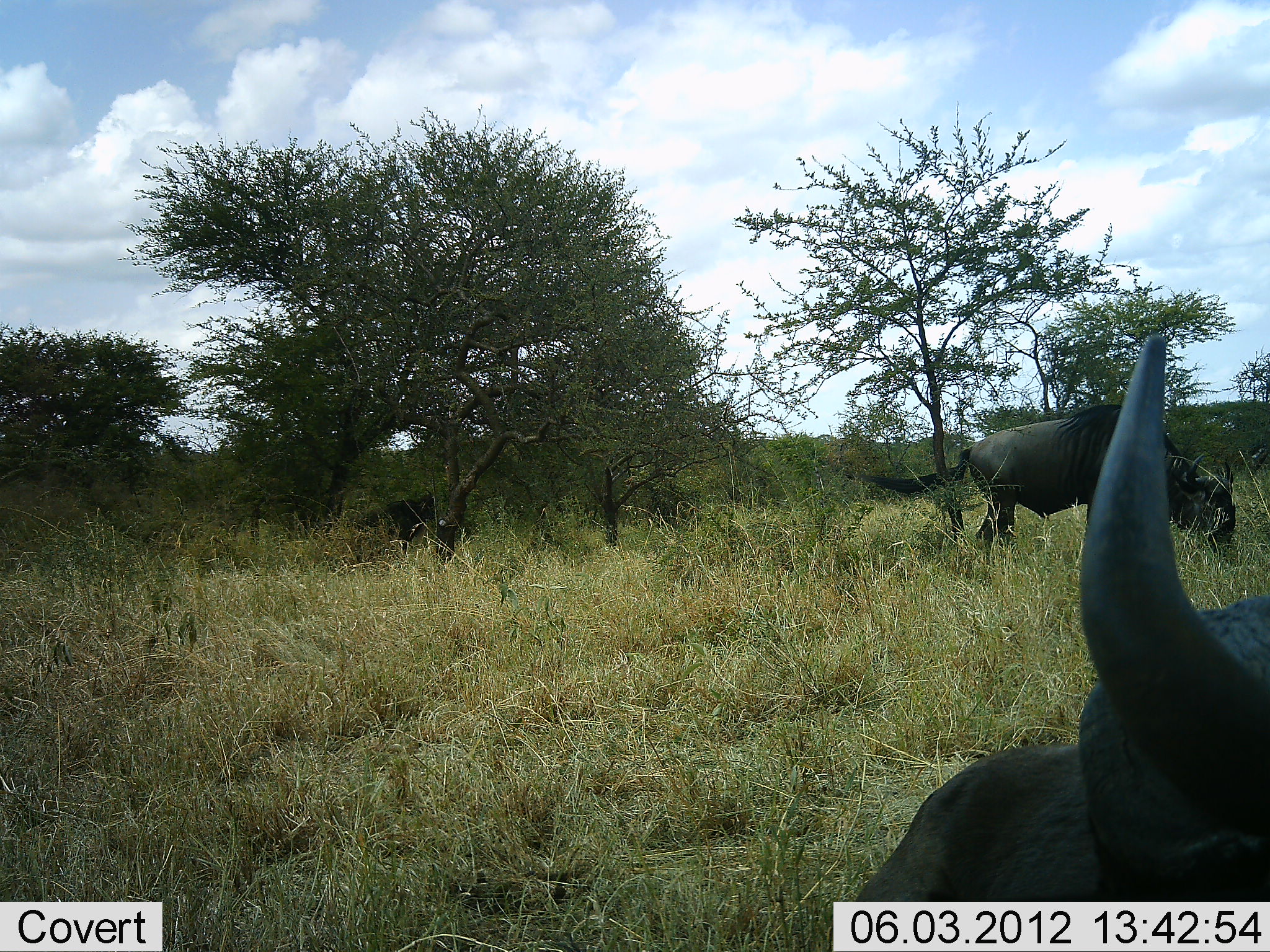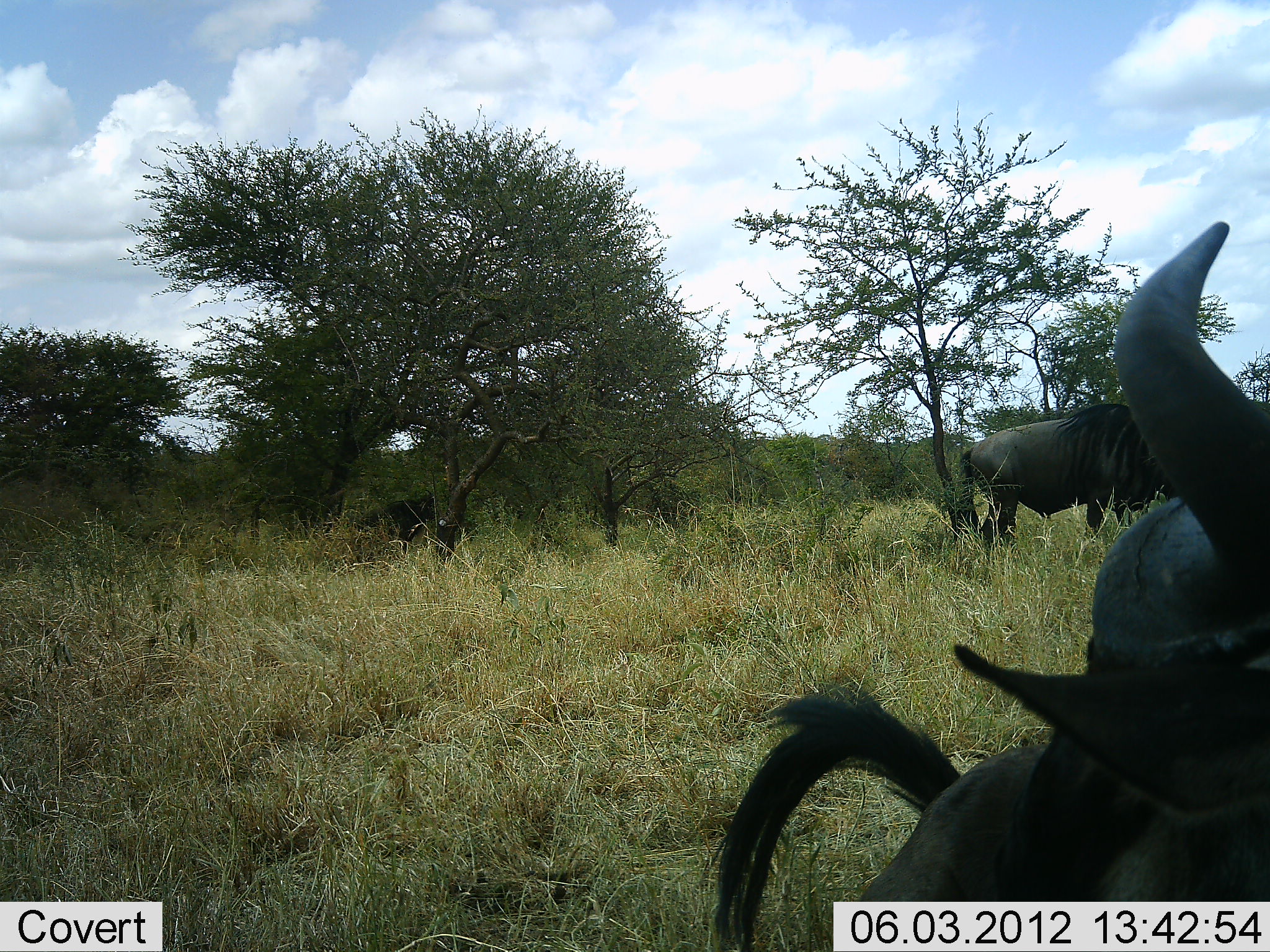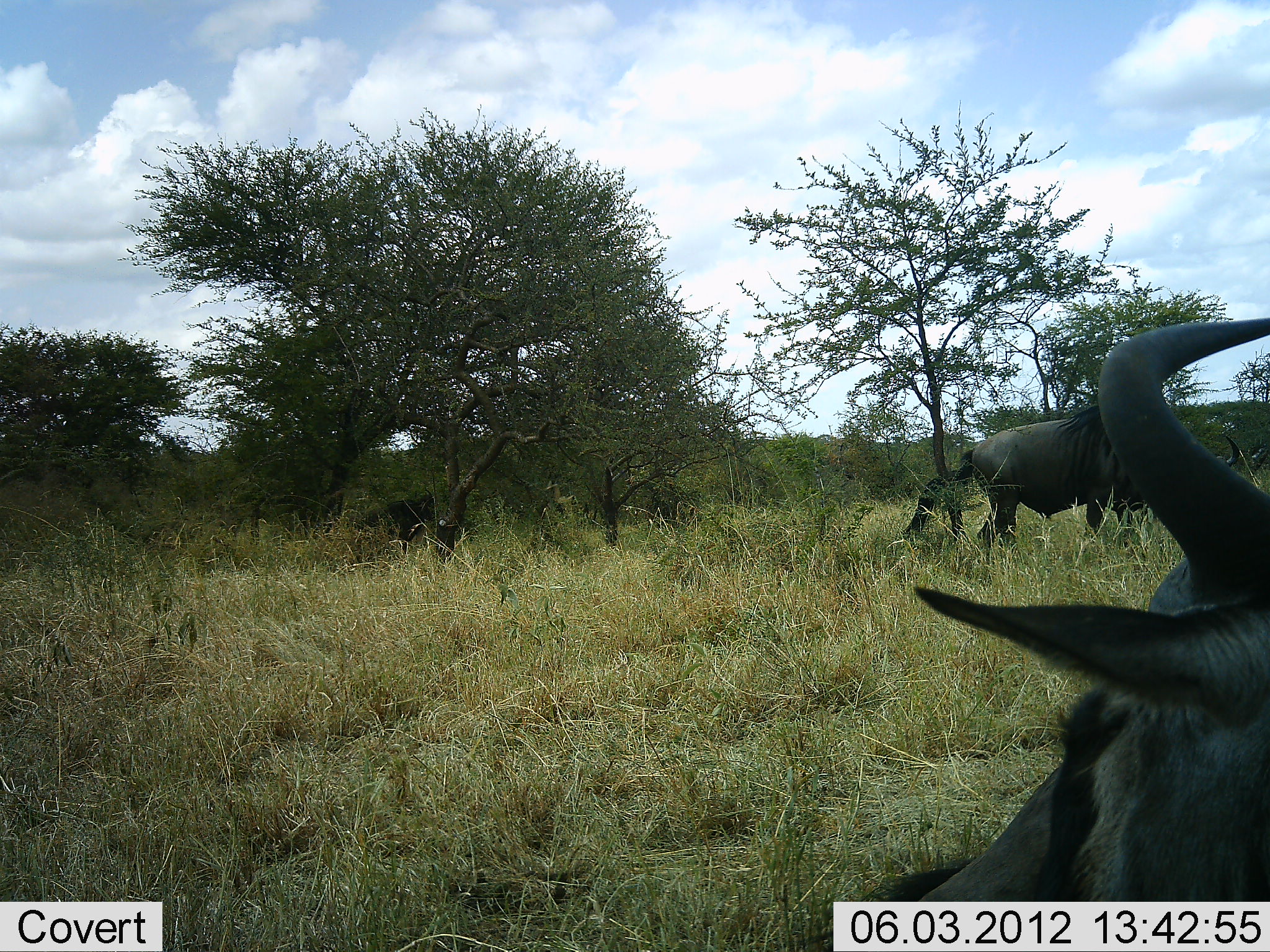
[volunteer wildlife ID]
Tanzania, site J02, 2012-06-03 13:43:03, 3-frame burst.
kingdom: Animalia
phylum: Chordata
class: Mammalia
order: Artiodactyla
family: Bovidae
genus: Connochaetes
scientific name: Connochaetes taurinus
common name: blue wildebeest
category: wildebeest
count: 2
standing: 40%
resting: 70%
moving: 0%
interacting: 0%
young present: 0%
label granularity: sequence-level